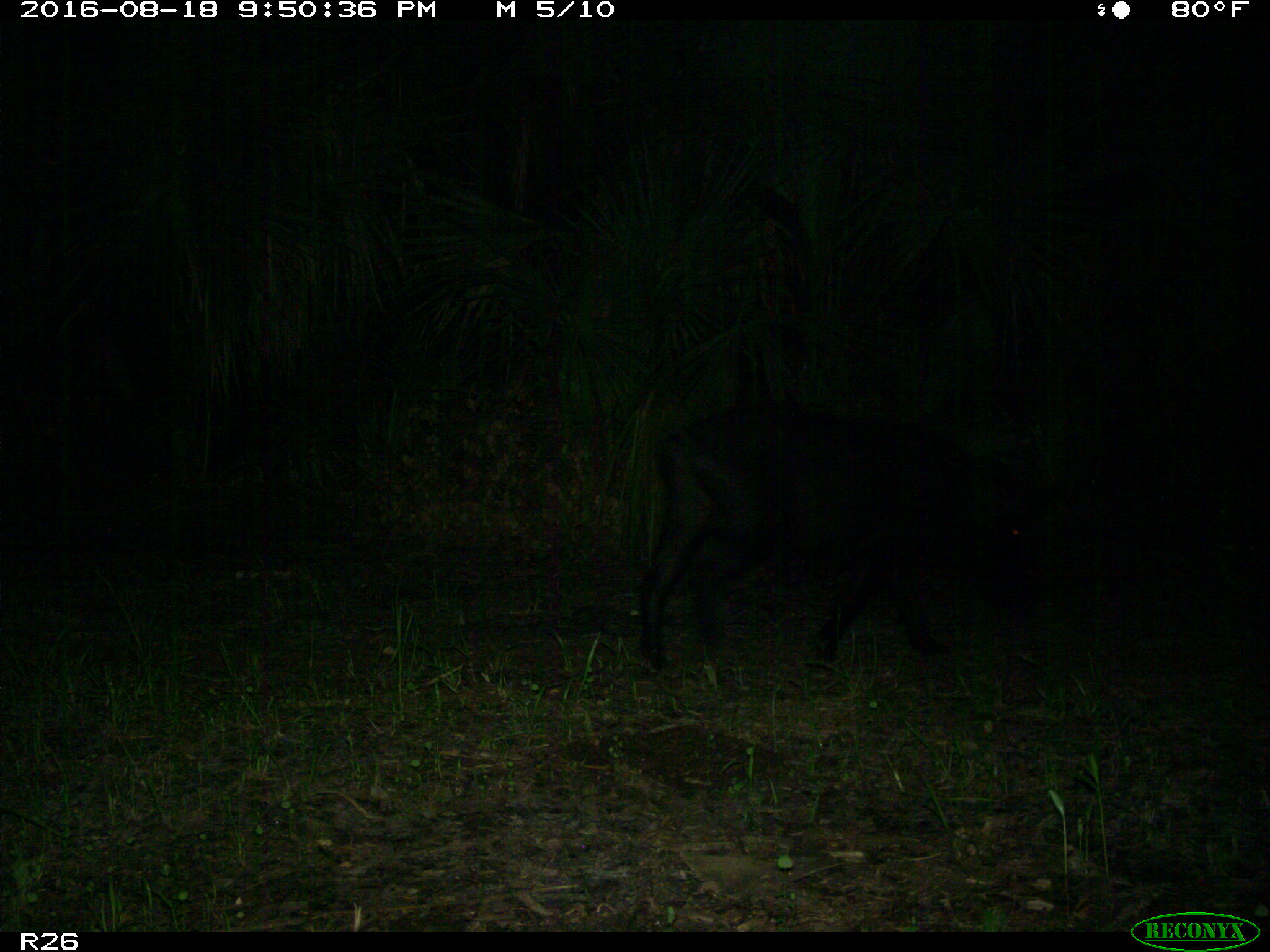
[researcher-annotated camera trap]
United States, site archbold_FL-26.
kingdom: Animalia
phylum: Chordata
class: Mammalia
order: Artiodactyla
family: Suidae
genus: Sus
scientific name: Sus scrofa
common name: wild boar